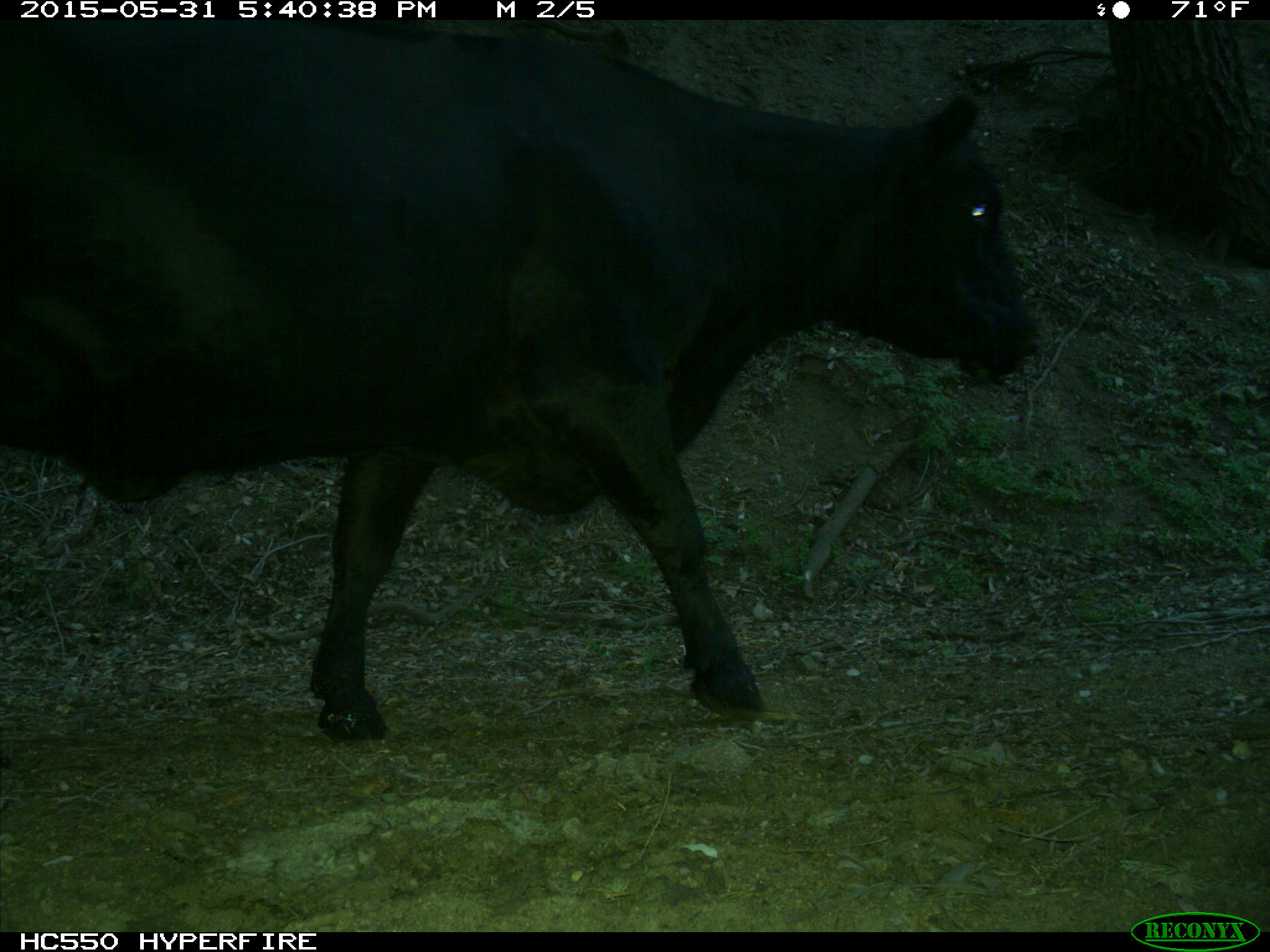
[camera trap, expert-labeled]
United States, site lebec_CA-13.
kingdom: Animalia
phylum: Chordata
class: Mammalia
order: Artiodactyla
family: Bovidae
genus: Bos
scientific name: Bos taurus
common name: domestic cow